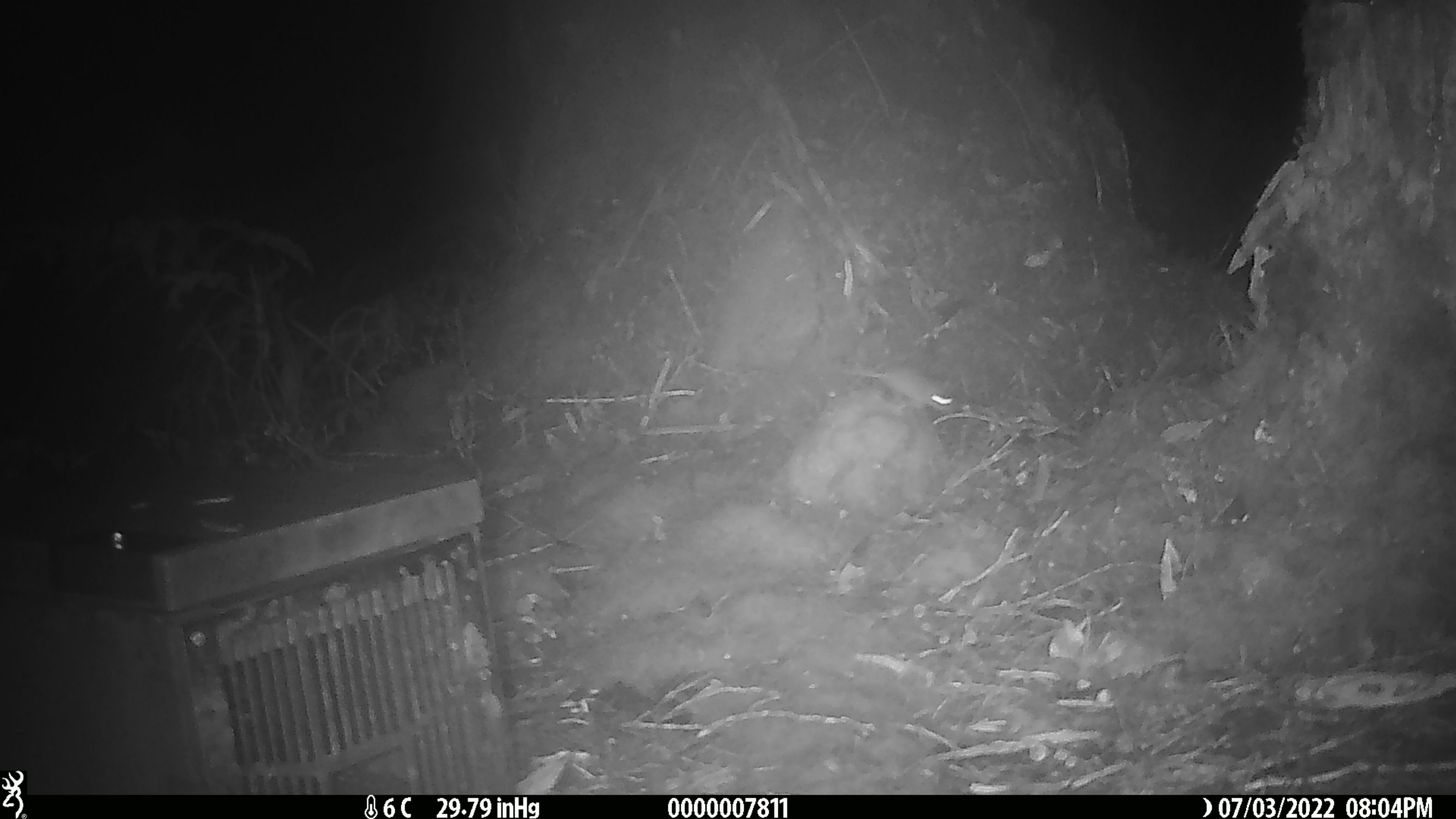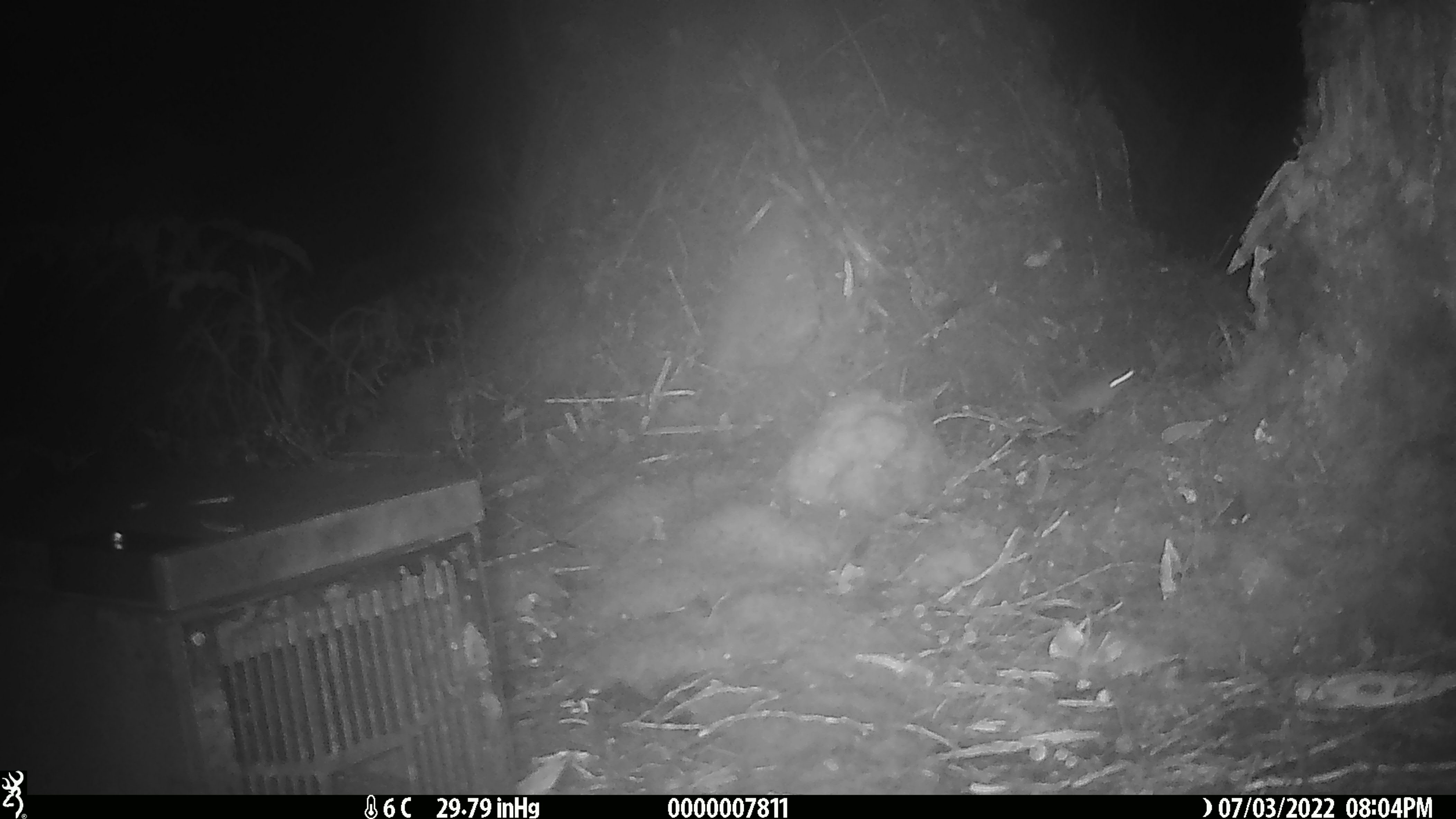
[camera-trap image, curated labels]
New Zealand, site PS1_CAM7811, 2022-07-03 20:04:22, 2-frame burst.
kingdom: Animalia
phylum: Chordata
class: Mammalia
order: Rodentia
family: Muridae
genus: Mus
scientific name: Mus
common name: mouse